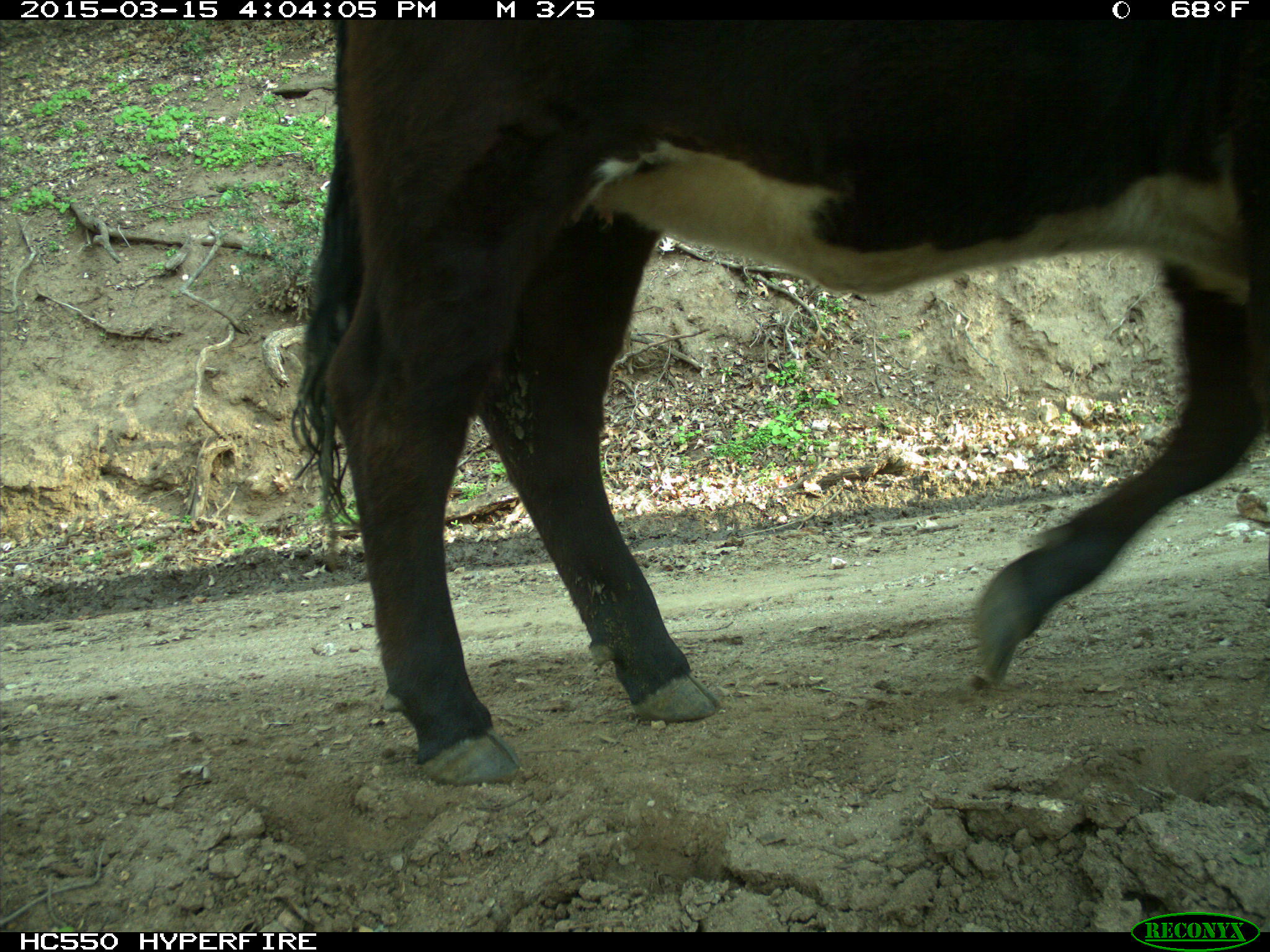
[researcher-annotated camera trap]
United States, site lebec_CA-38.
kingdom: Animalia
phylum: Chordata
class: Mammalia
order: Artiodactyla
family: Bovidae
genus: Bos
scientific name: Bos taurus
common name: domestic cow